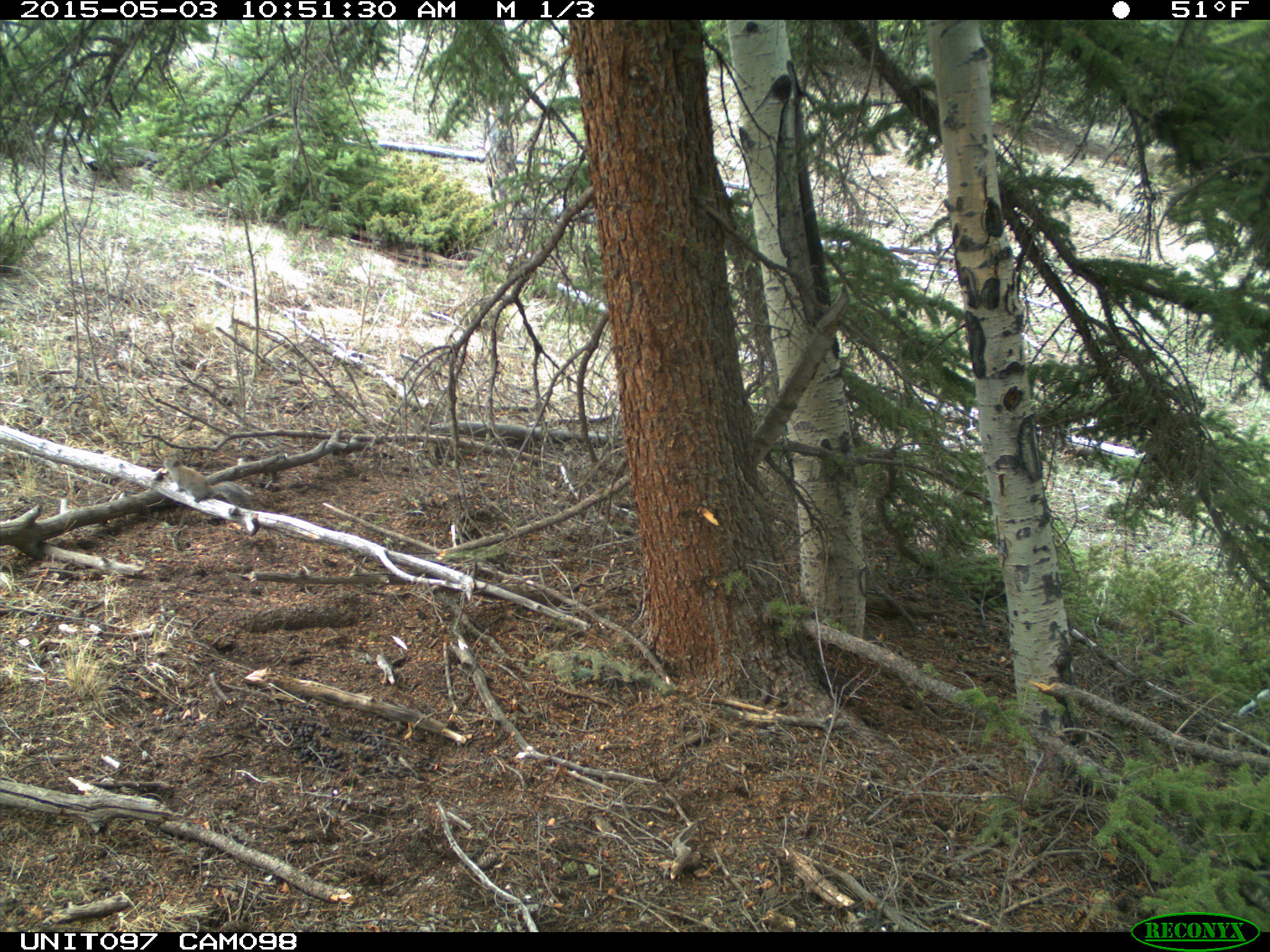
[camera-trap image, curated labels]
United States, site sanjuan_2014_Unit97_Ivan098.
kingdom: Animalia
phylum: Chordata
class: Mammalia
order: Rodentia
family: Sciuridae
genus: Tamiasciurus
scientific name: Tamiasciurus hudsonicus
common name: american red squirrel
Tamiasciurus hudsonicus (american red squirrel).